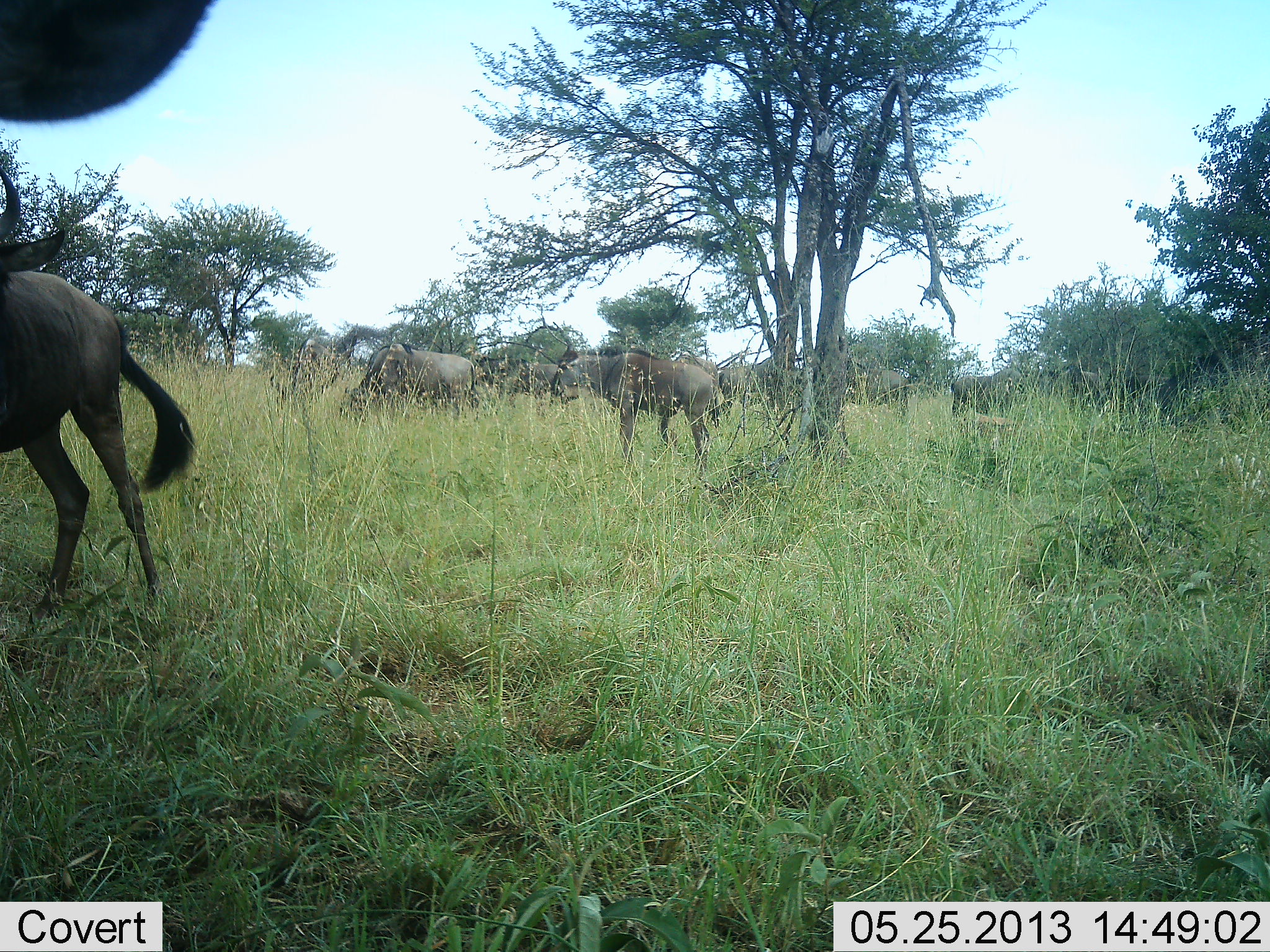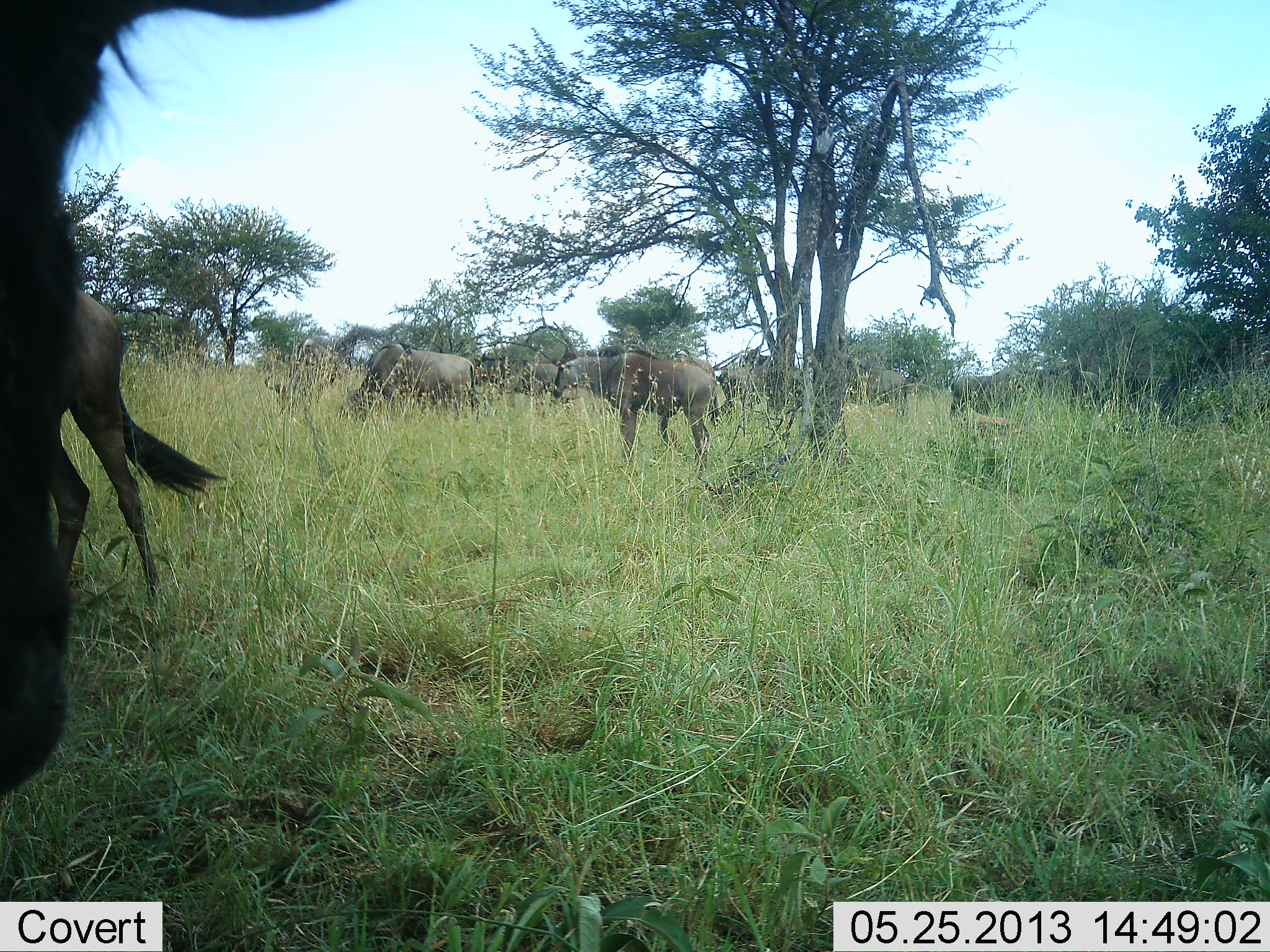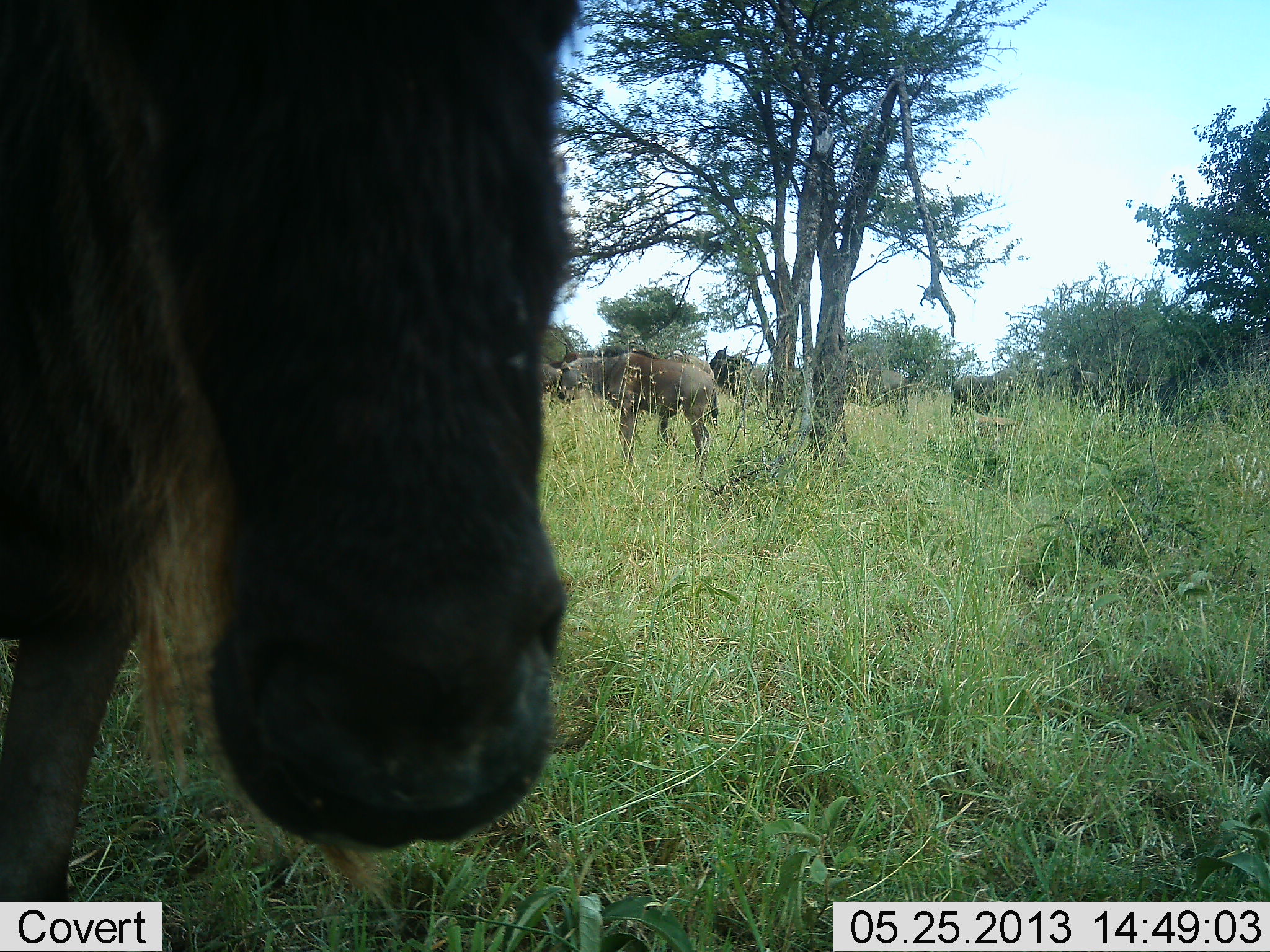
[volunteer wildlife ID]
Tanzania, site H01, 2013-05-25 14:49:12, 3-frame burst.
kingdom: Animalia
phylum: Chordata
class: Mammalia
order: Artiodactyla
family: Bovidae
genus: Connochaetes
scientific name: Connochaetes taurinus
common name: blue wildebeest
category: wildebeest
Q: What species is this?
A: Wildebeest (blue wildebeest) (Connochaetes taurinus).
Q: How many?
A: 7.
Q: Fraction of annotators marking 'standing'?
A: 50%.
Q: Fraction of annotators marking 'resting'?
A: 0%.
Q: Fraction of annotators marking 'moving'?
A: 40%.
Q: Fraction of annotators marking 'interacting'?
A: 0%.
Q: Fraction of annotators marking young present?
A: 0%.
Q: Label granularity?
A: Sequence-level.